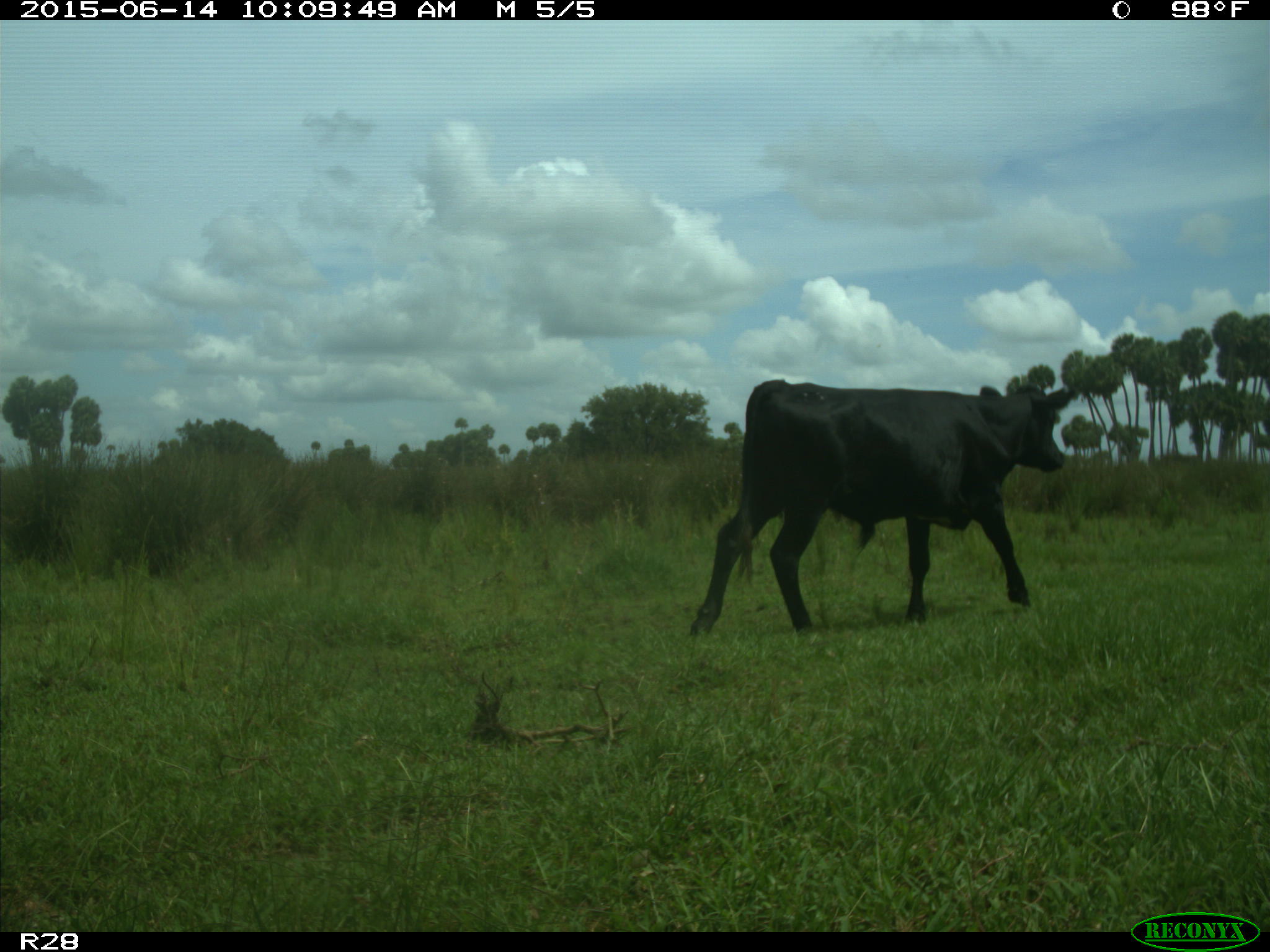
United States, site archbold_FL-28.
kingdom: Animalia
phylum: Chordata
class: Mammalia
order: Artiodactyla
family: Bovidae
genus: Bos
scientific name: Bos taurus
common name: domestic cow